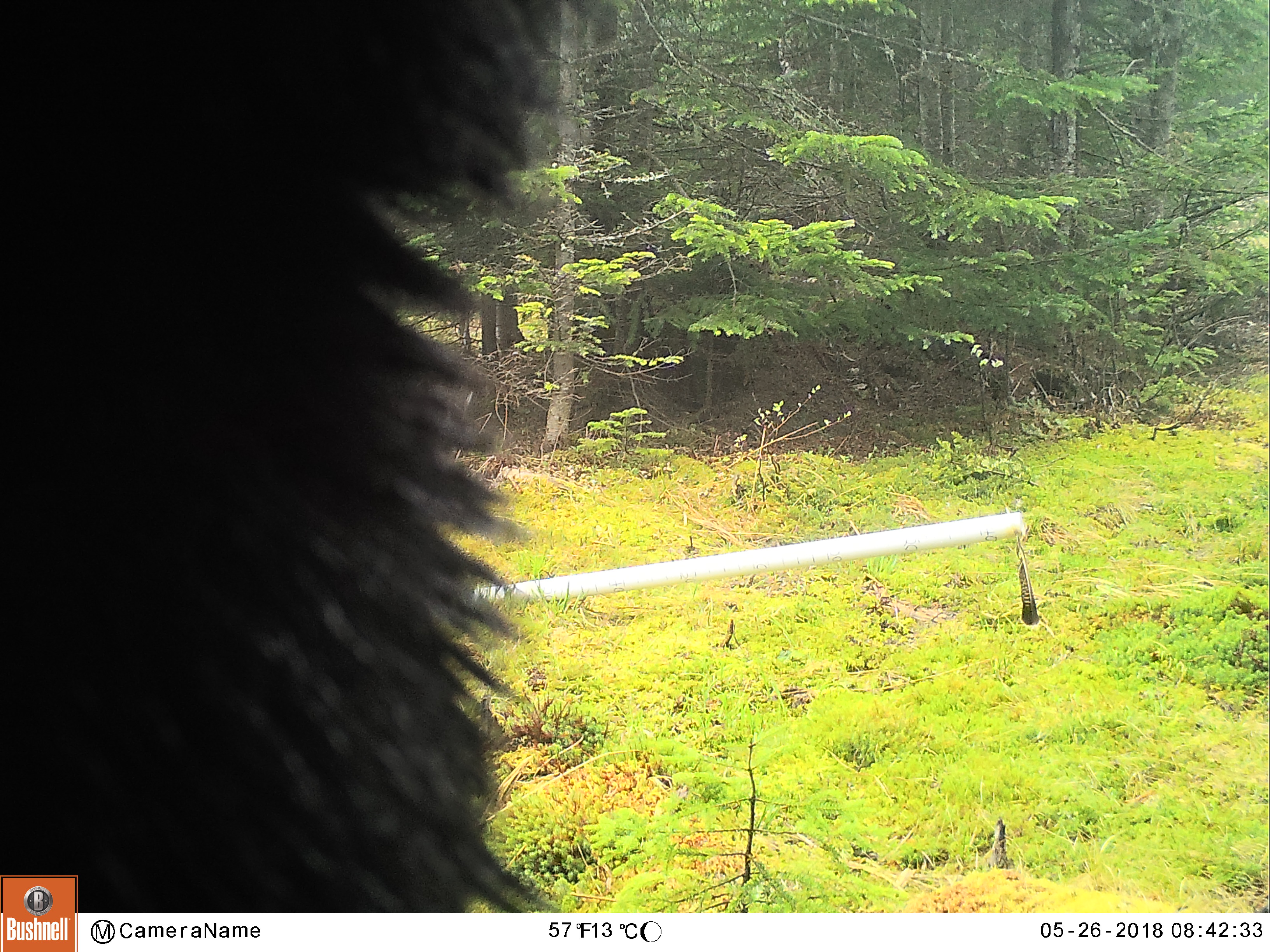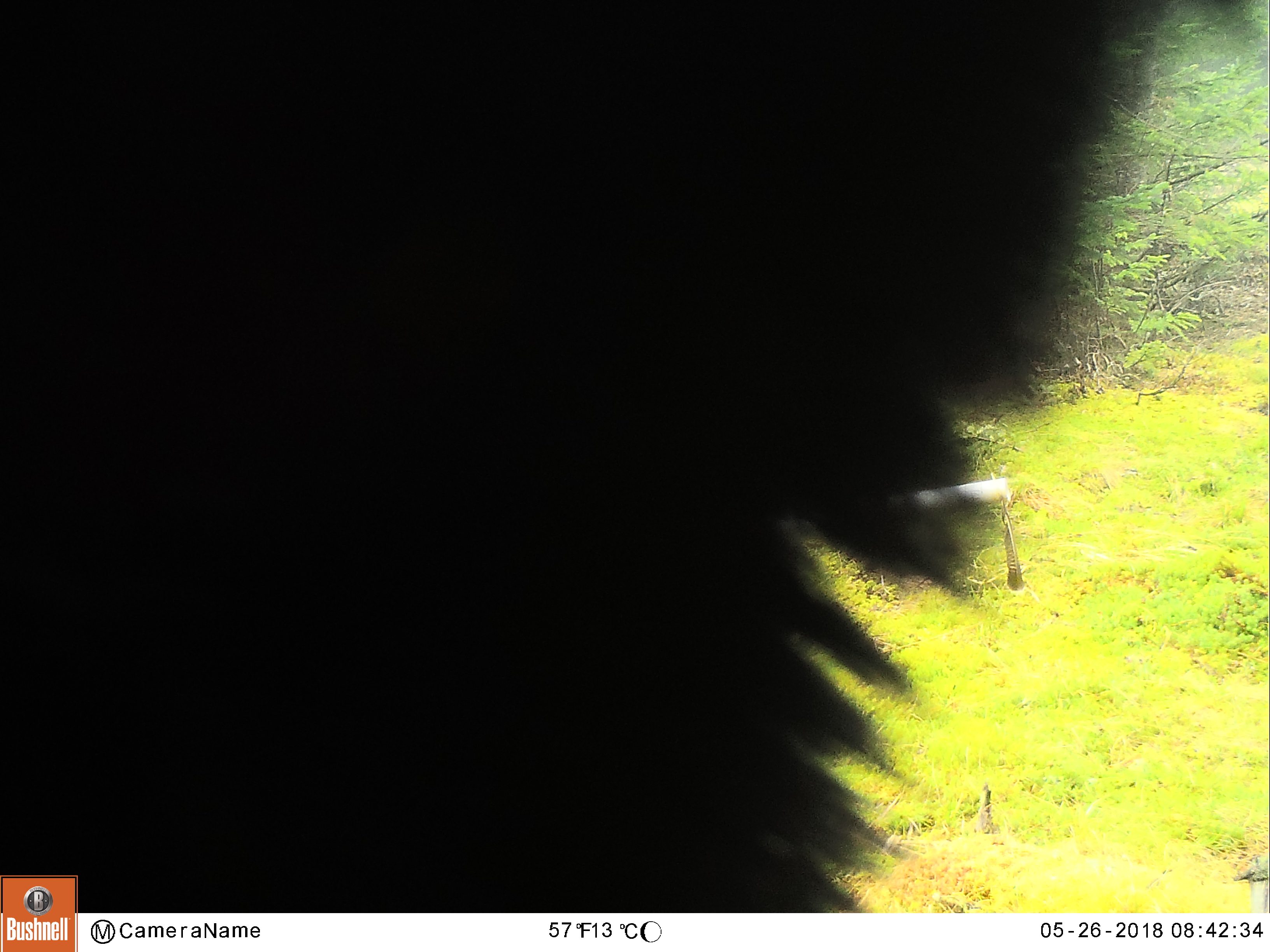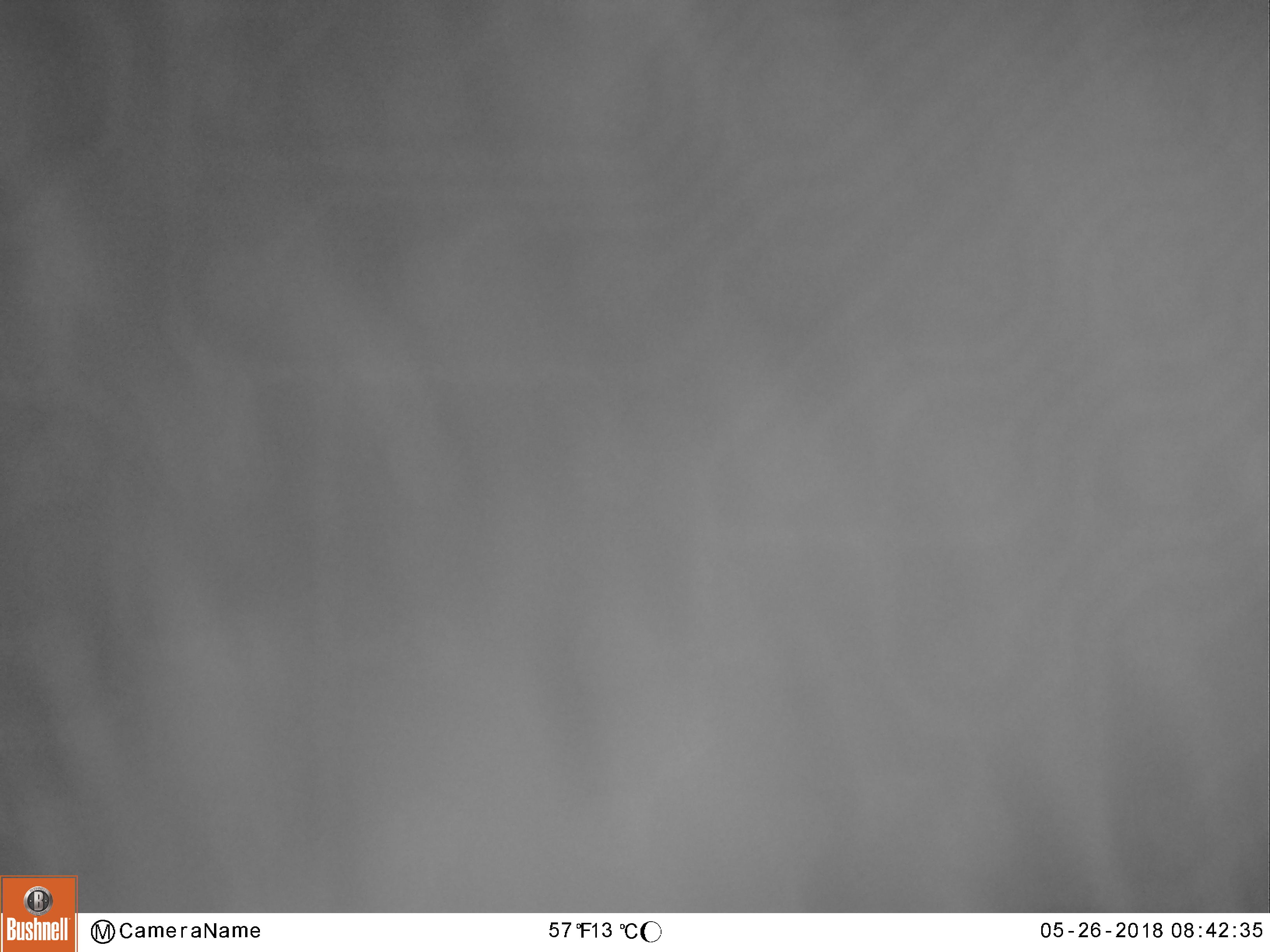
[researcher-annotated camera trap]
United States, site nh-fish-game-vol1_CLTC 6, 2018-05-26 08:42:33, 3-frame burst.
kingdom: Animalia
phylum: Chordata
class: Mammalia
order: Carnivora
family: Ursidae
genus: Ursus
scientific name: Ursus americanus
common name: black bear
Black bear (Ursus americanus).